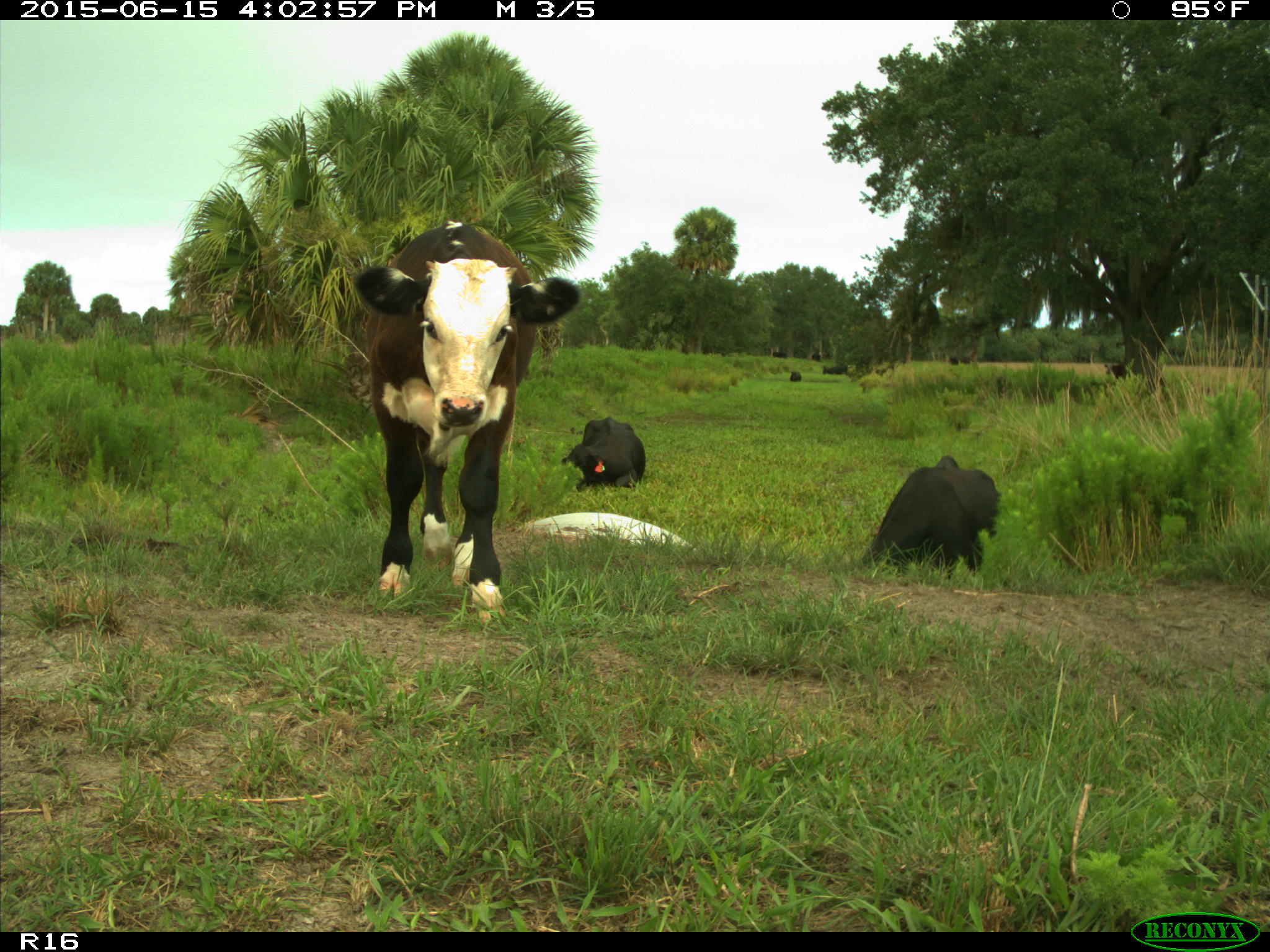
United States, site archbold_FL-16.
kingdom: Animalia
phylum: Chordata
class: Mammalia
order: Artiodactyla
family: Bovidae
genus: Bos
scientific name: Bos taurus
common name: domestic cow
Bos taurus (domestic cow).